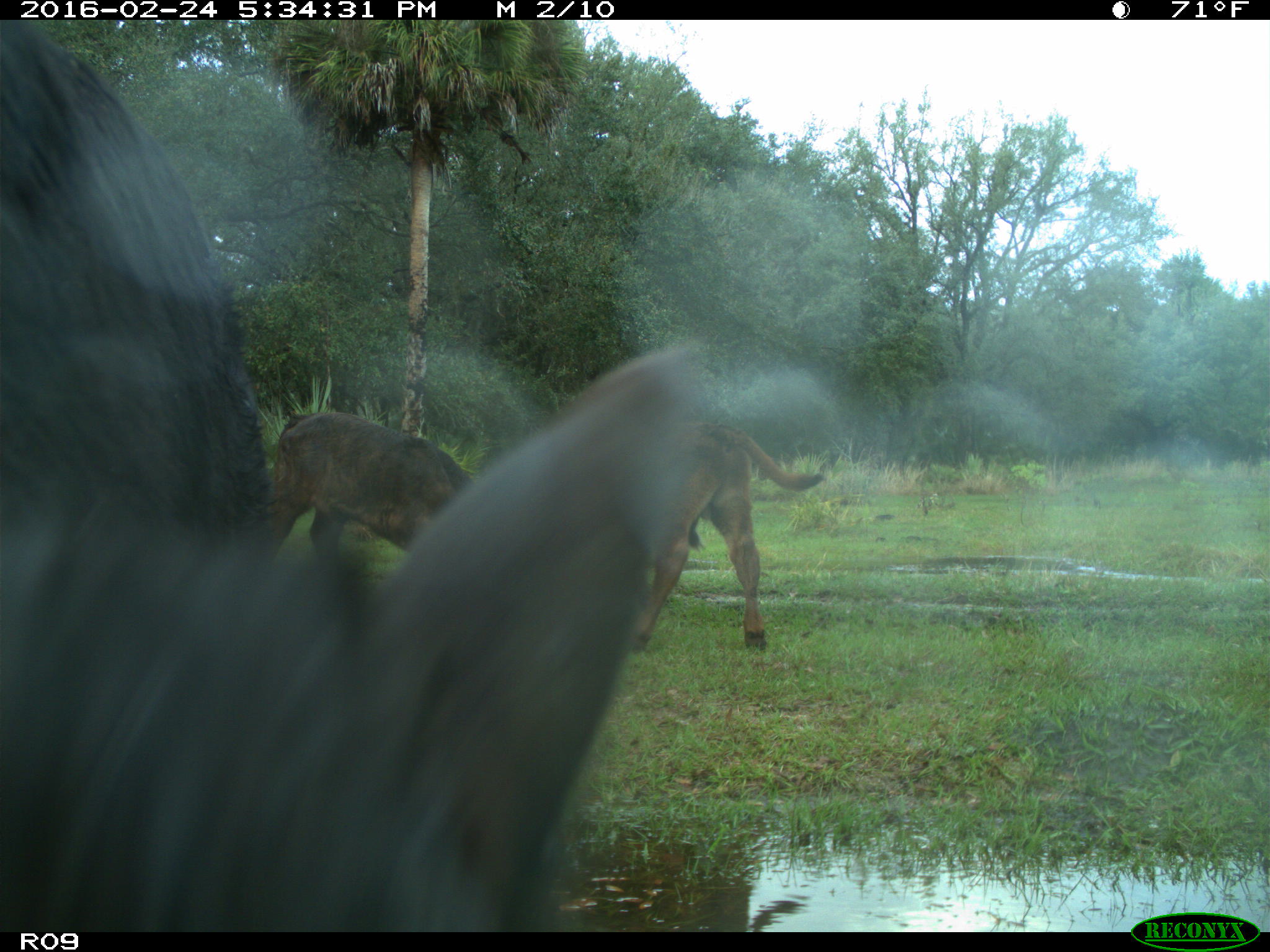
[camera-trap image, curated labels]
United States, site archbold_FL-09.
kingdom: Animalia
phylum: Chordata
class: Mammalia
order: Artiodactyla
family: Bovidae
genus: Bos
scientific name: Bos taurus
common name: domestic cow